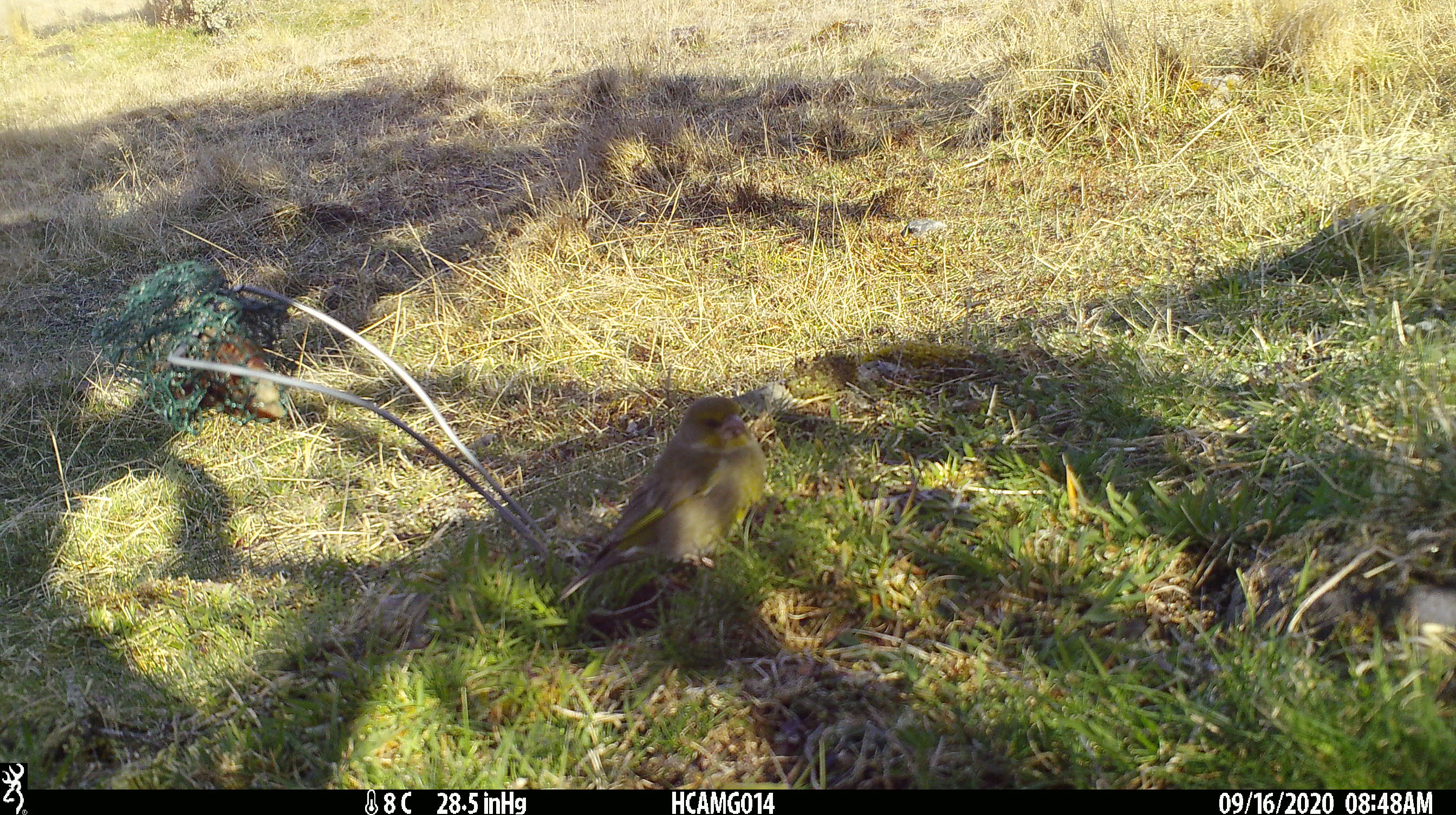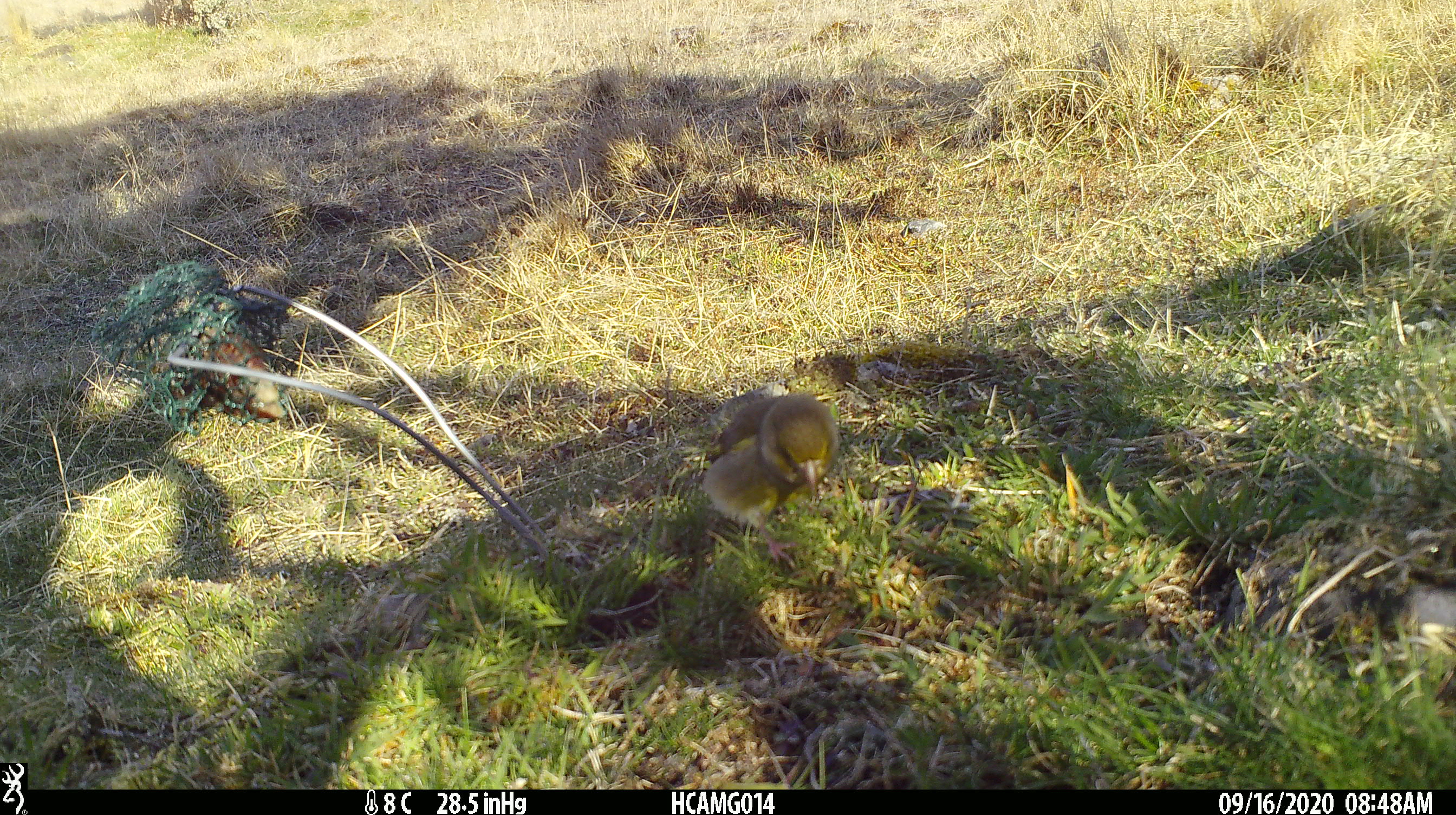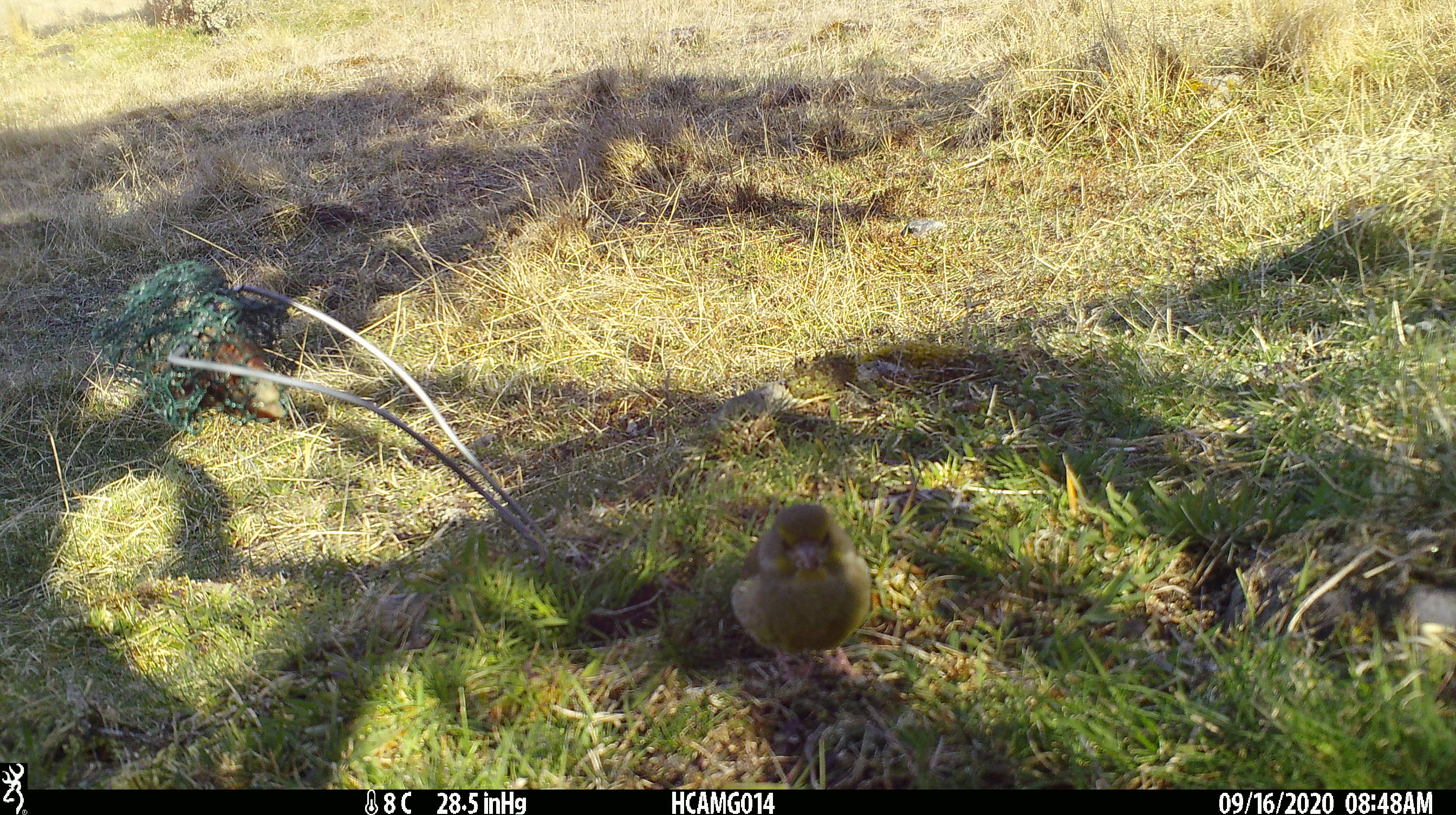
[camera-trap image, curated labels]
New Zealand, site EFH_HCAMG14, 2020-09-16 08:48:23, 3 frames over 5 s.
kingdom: Animalia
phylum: Chordata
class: Aves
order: Passeriformes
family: Fringillidae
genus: Chloris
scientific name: Chloris chloris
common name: greenfinch